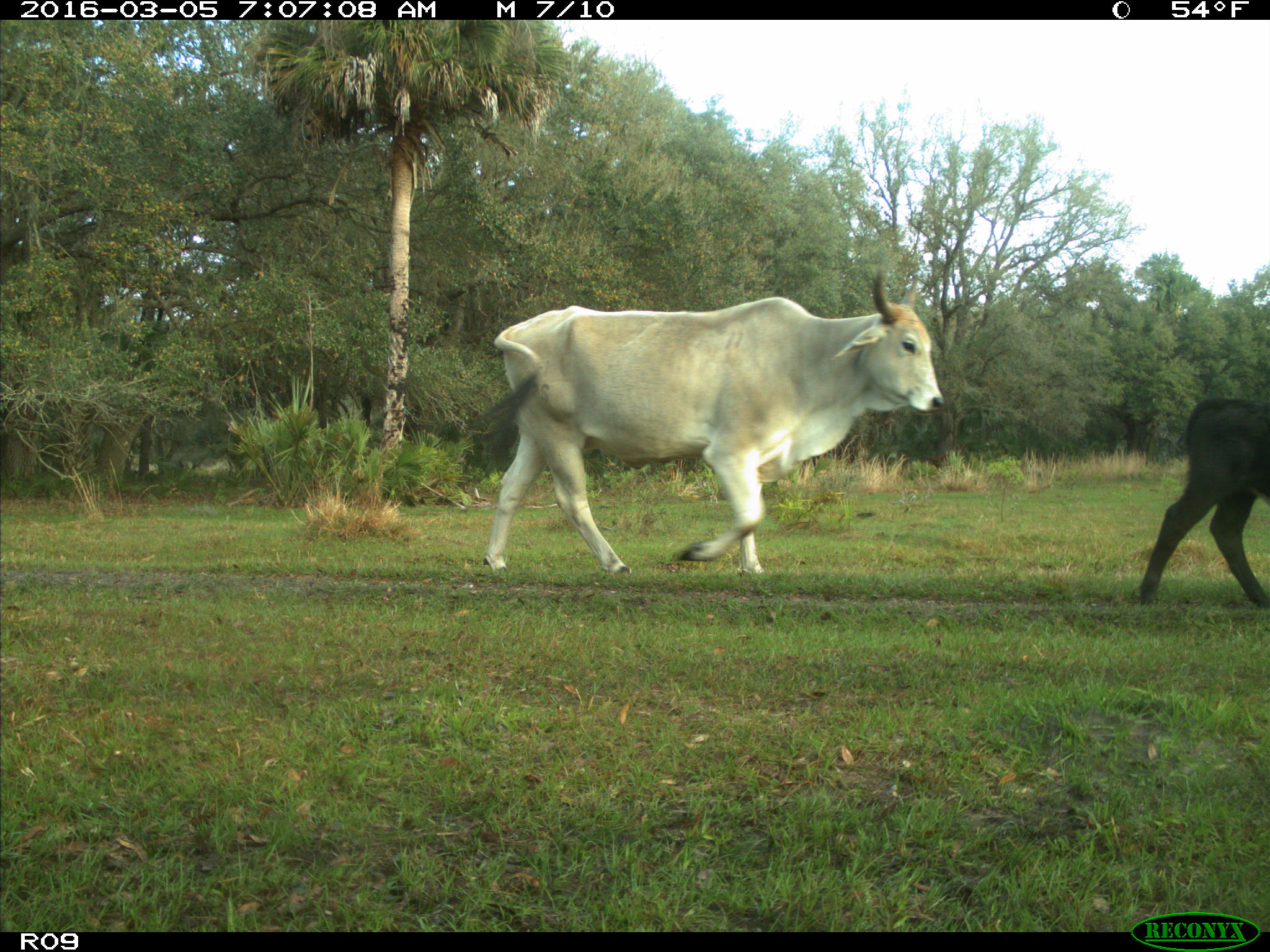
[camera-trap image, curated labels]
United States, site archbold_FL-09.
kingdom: Animalia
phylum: Chordata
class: Mammalia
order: Artiodactyla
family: Bovidae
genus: Bos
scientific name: Bos taurus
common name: domestic cow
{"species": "Bos taurus (domestic cow)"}